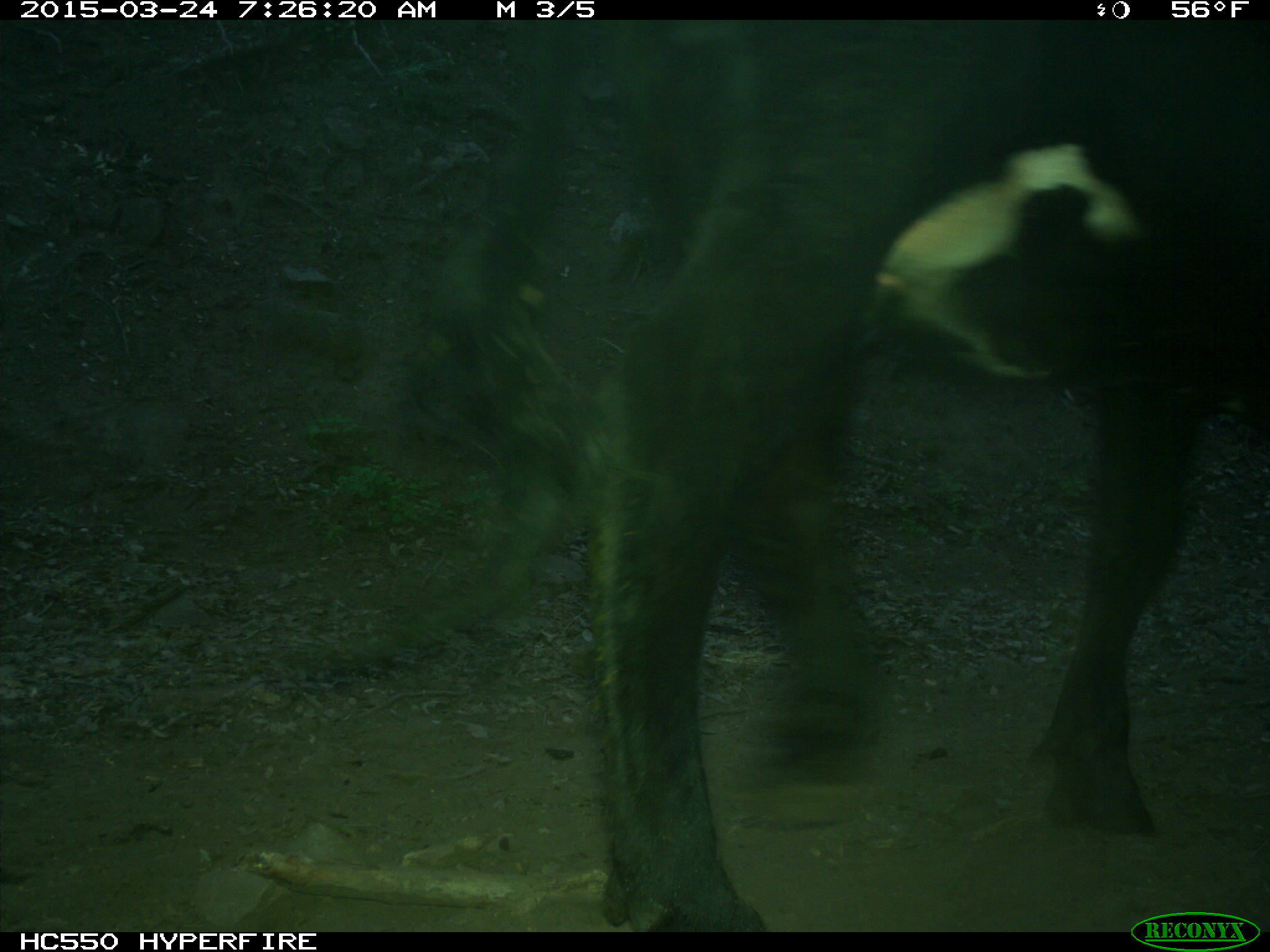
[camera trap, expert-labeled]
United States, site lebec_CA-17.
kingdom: Animalia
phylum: Chordata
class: Mammalia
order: Artiodactyla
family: Bovidae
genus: Bos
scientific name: Bos taurus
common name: domestic cow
Bos taurus (domestic cow).